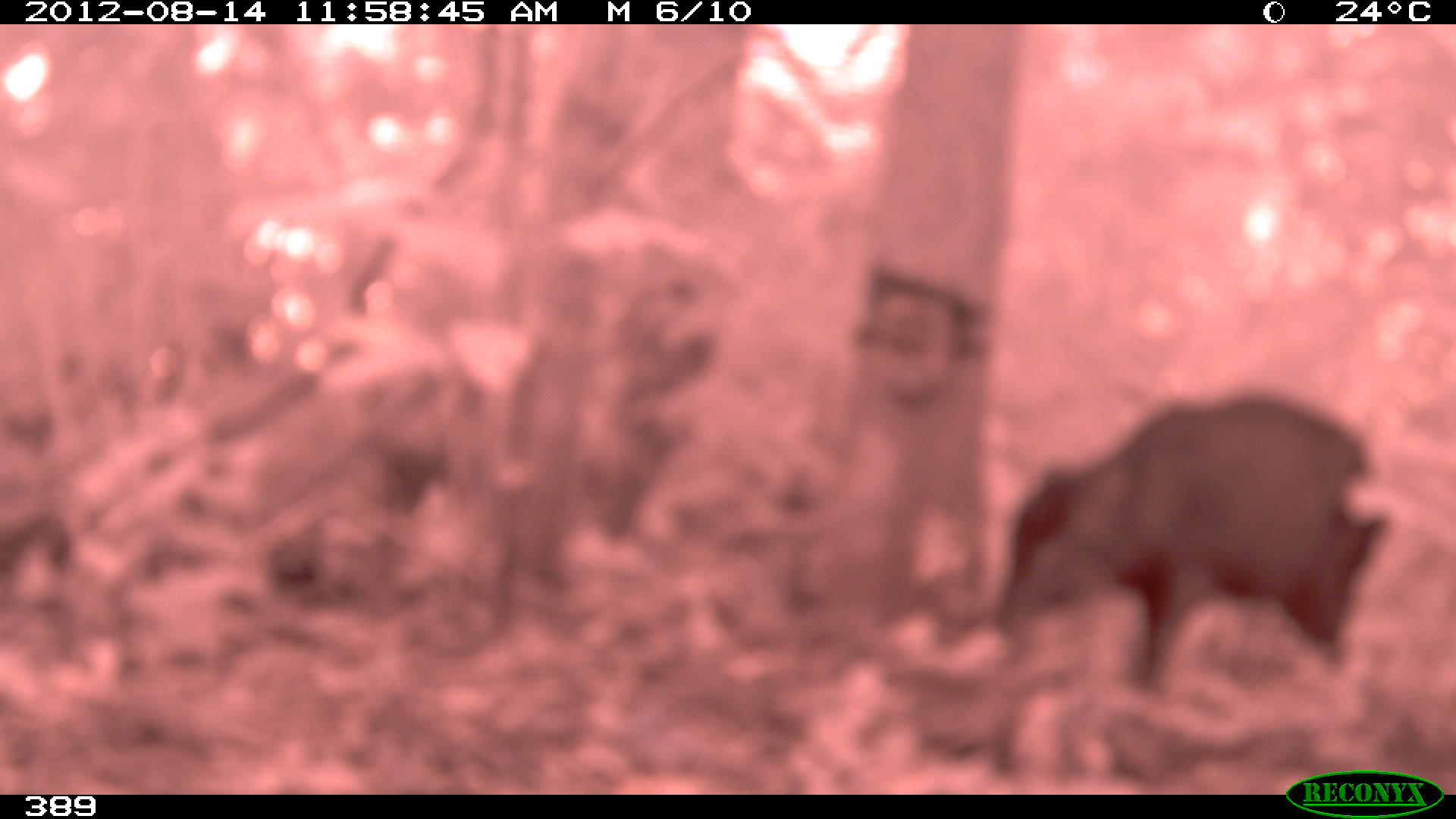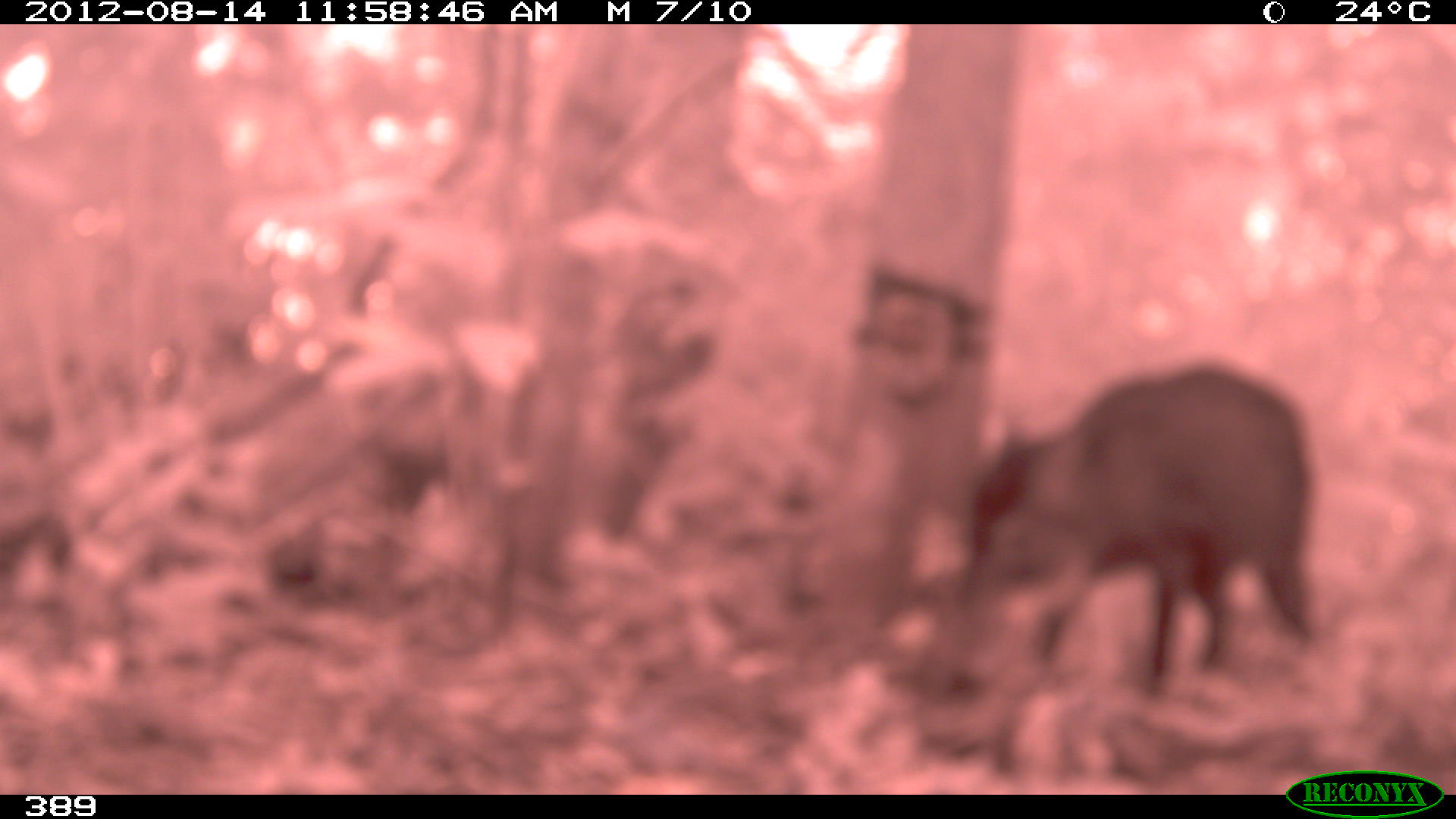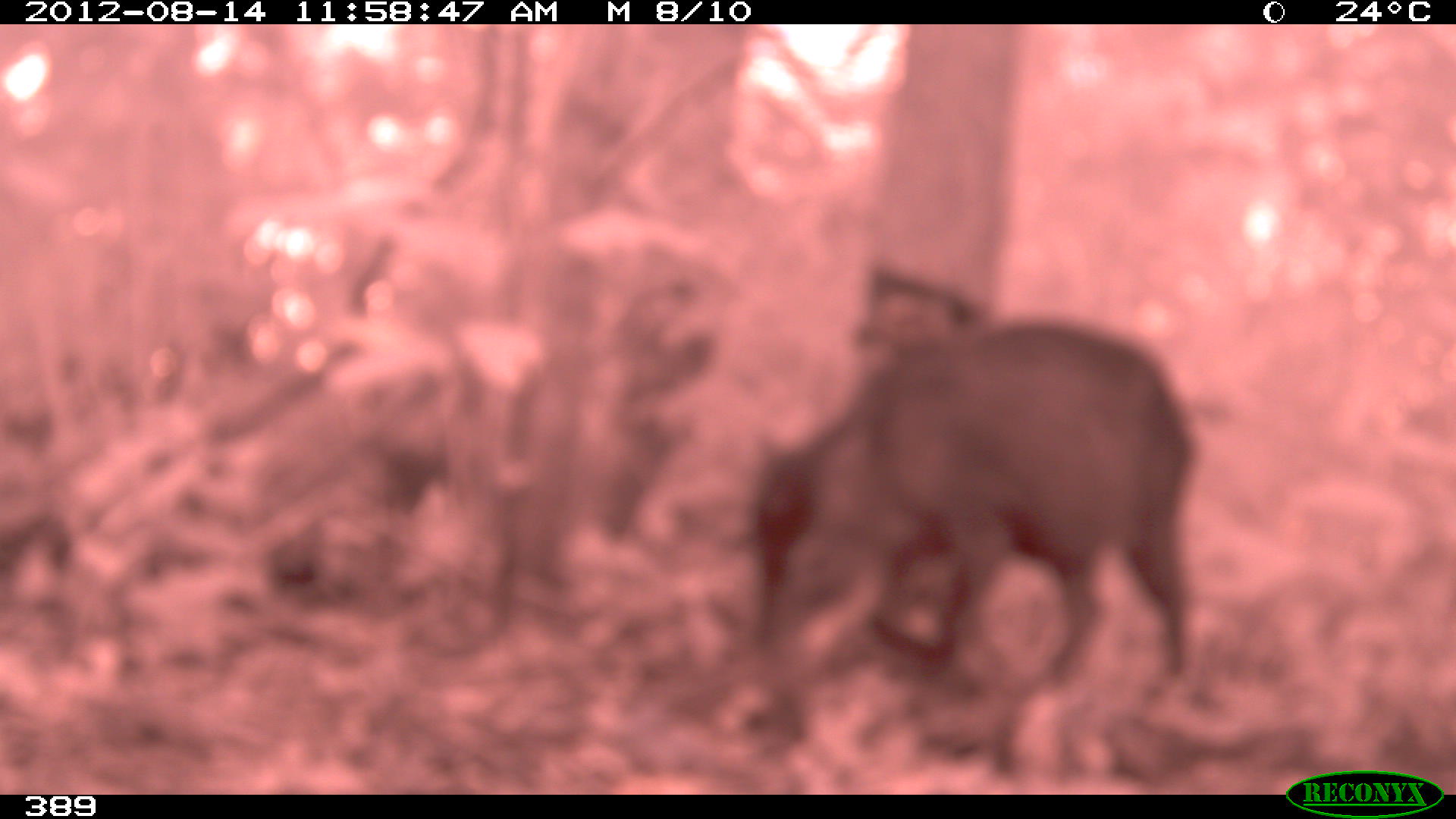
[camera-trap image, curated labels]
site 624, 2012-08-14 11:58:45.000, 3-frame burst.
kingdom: Animalia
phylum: Chordata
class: Mammalia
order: Artiodactyla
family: Tayassuidae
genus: Tayassu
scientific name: Tayassu pecari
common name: white-lipped peccary